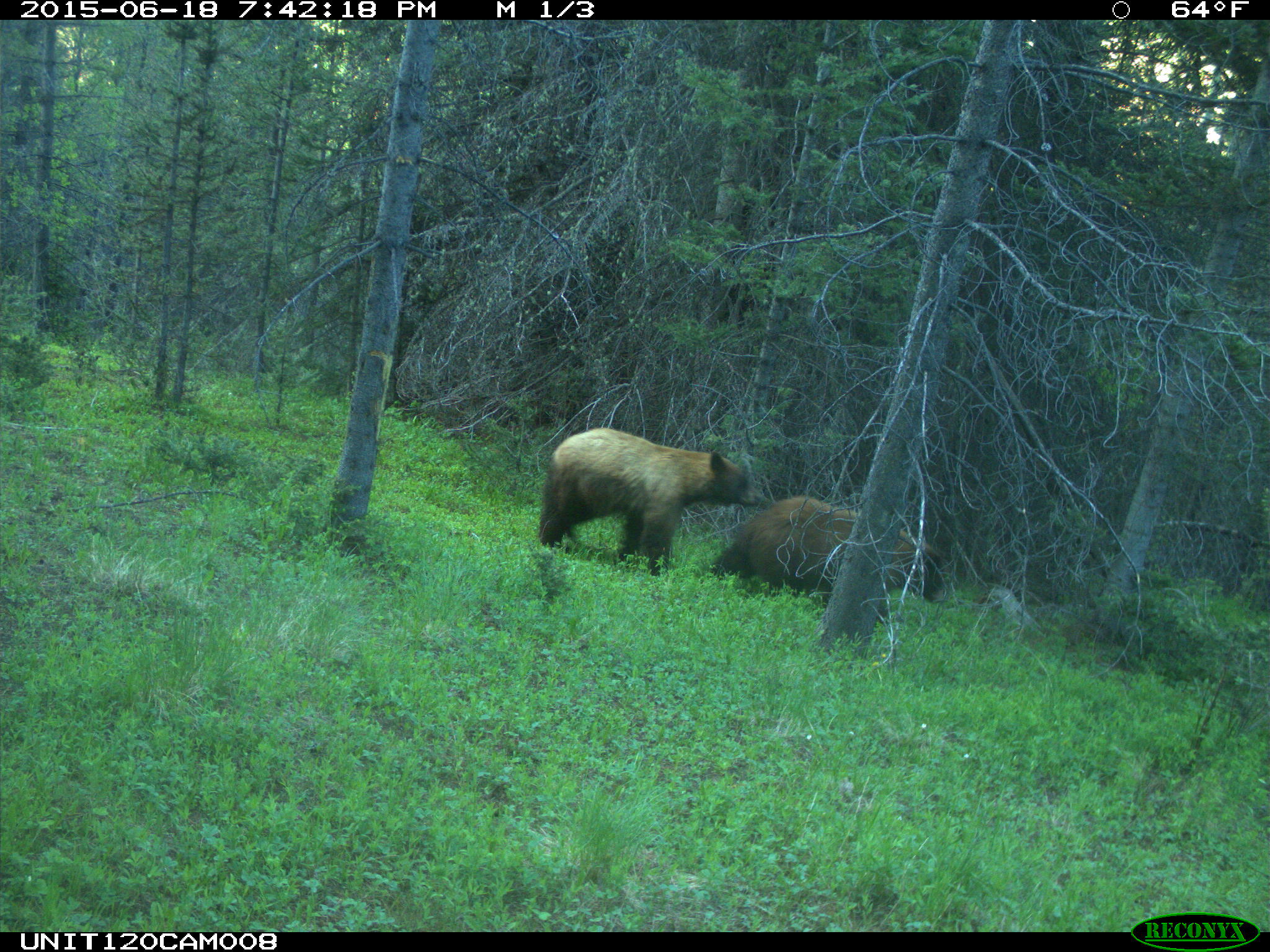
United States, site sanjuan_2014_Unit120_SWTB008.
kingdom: Animalia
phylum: Chordata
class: Mammalia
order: Carnivora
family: Ursidae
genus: Ursus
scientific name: Ursus americanus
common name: american black bear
Ursus americanus (american black bear).